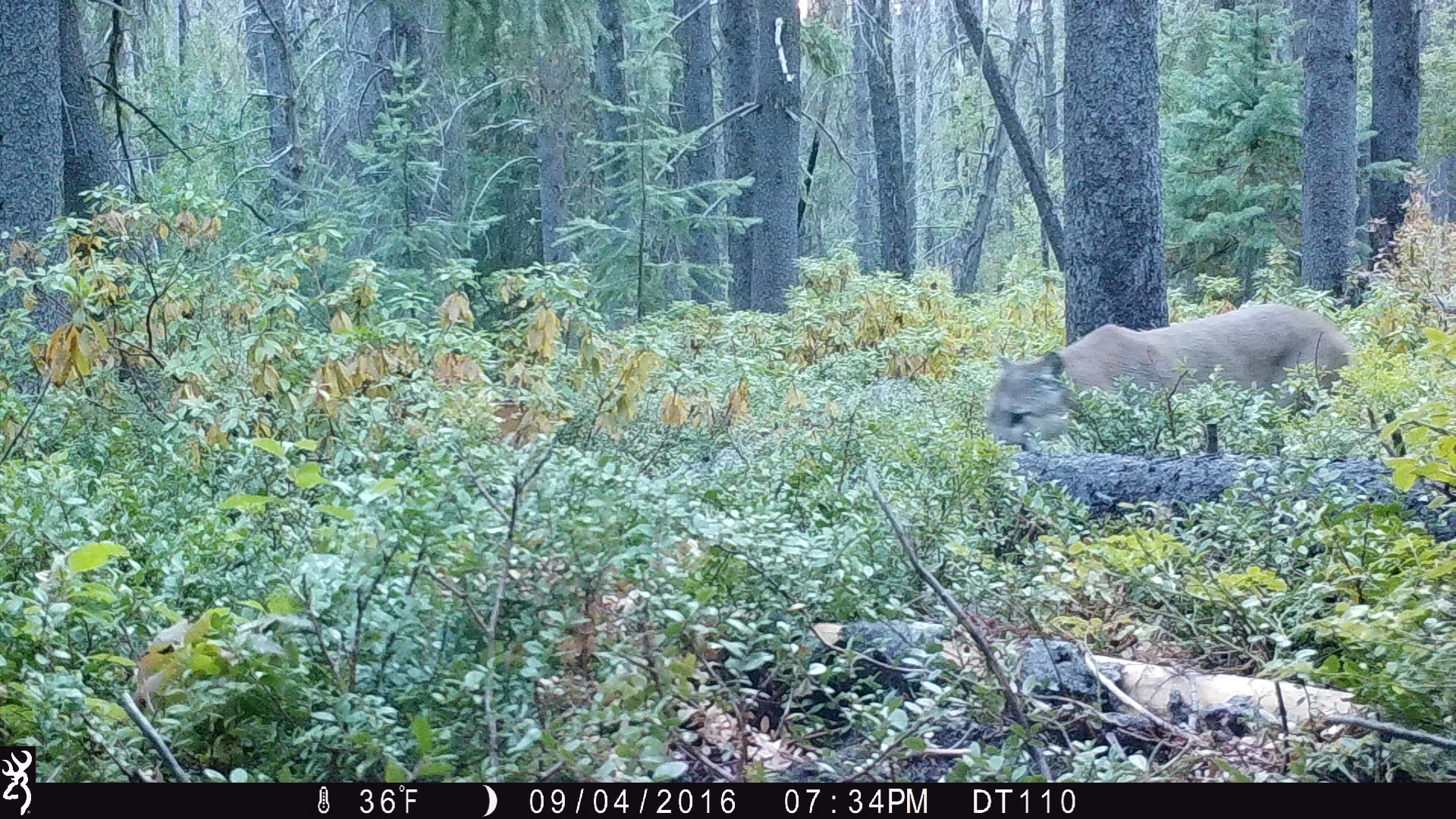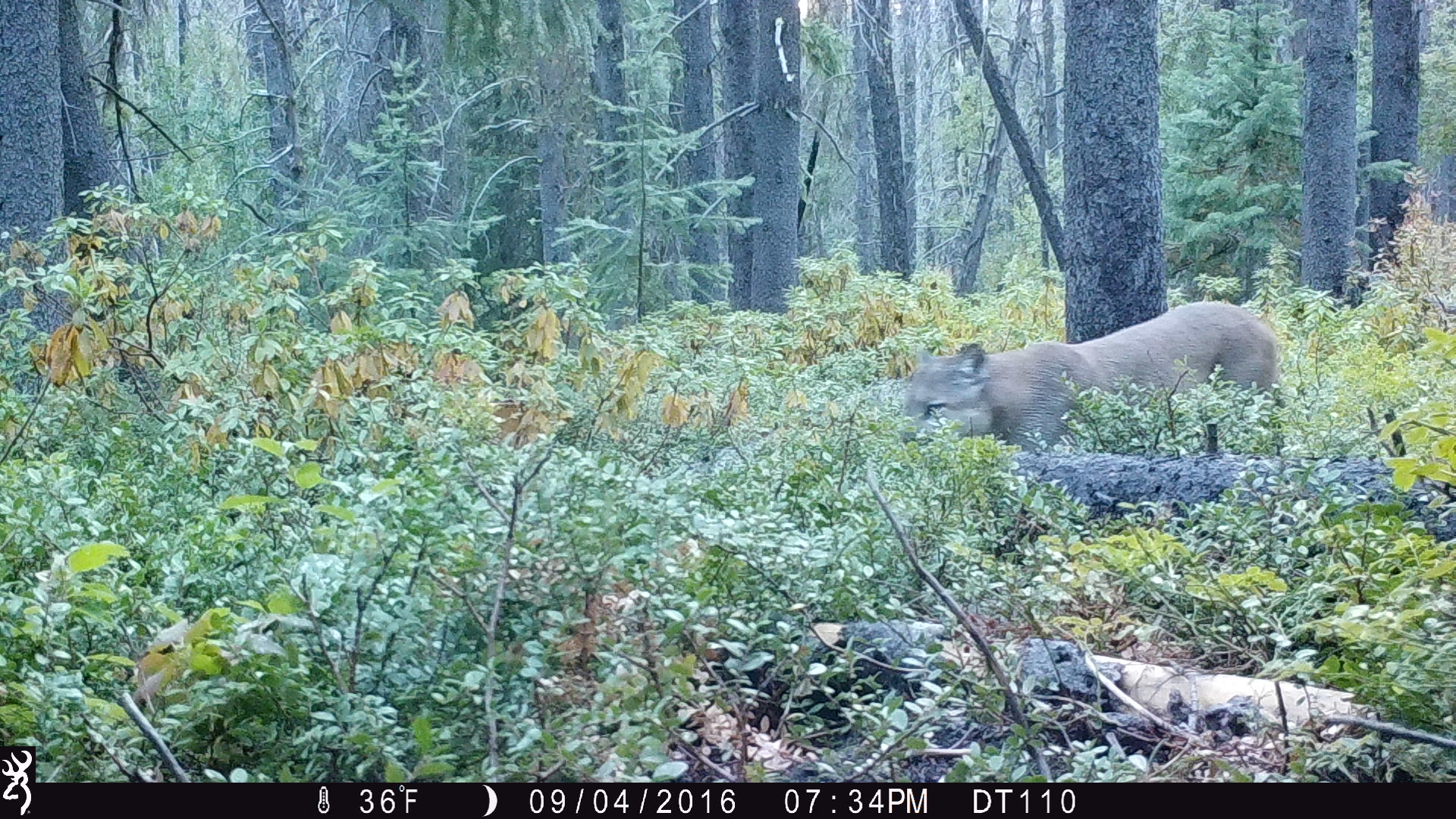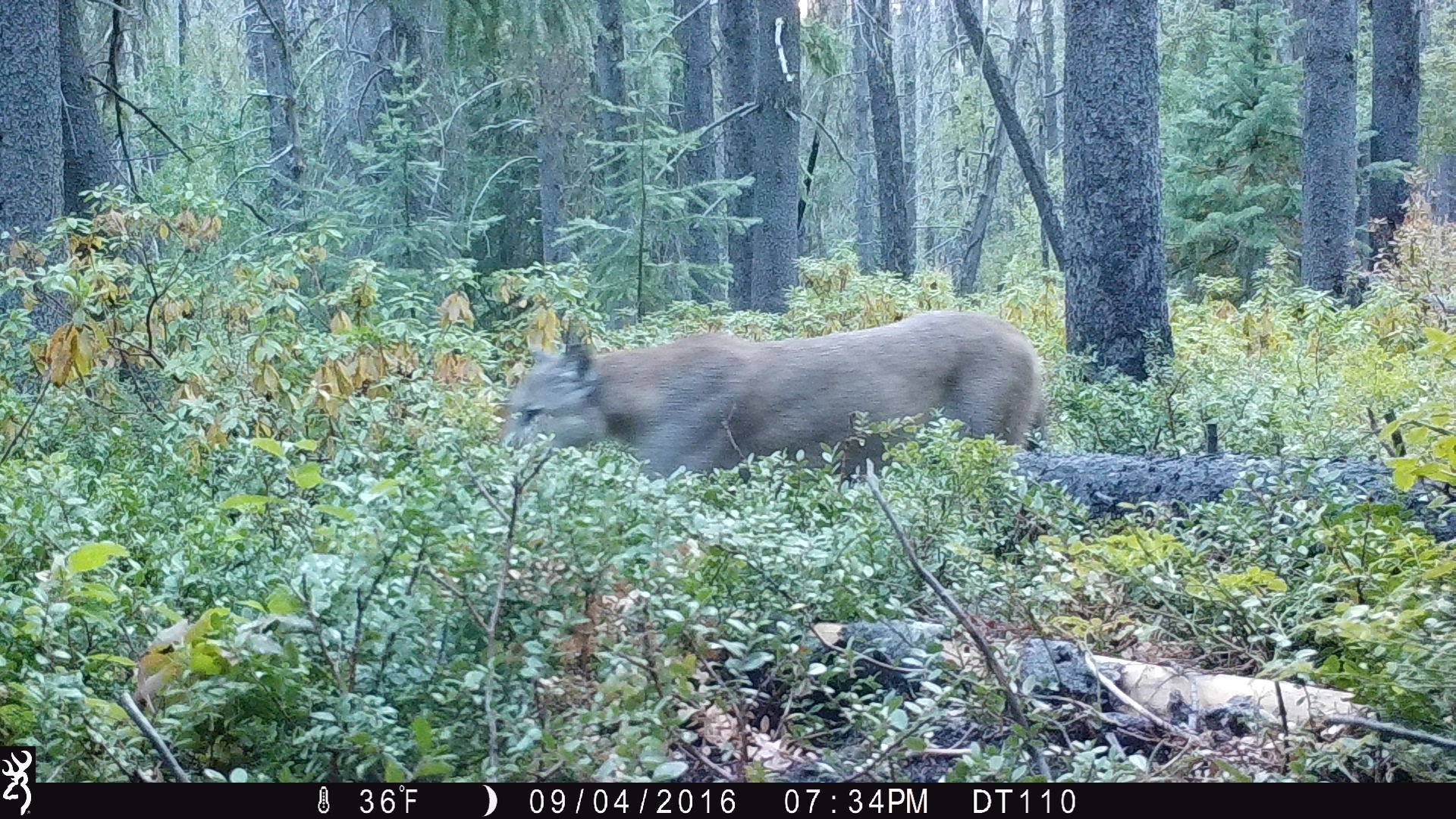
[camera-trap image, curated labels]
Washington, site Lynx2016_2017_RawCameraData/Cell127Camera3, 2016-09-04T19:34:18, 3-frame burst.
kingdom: Animalia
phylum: Chordata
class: Mammalia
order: Carnivora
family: Felidae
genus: Puma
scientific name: Puma concolor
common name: mountain lion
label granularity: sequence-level